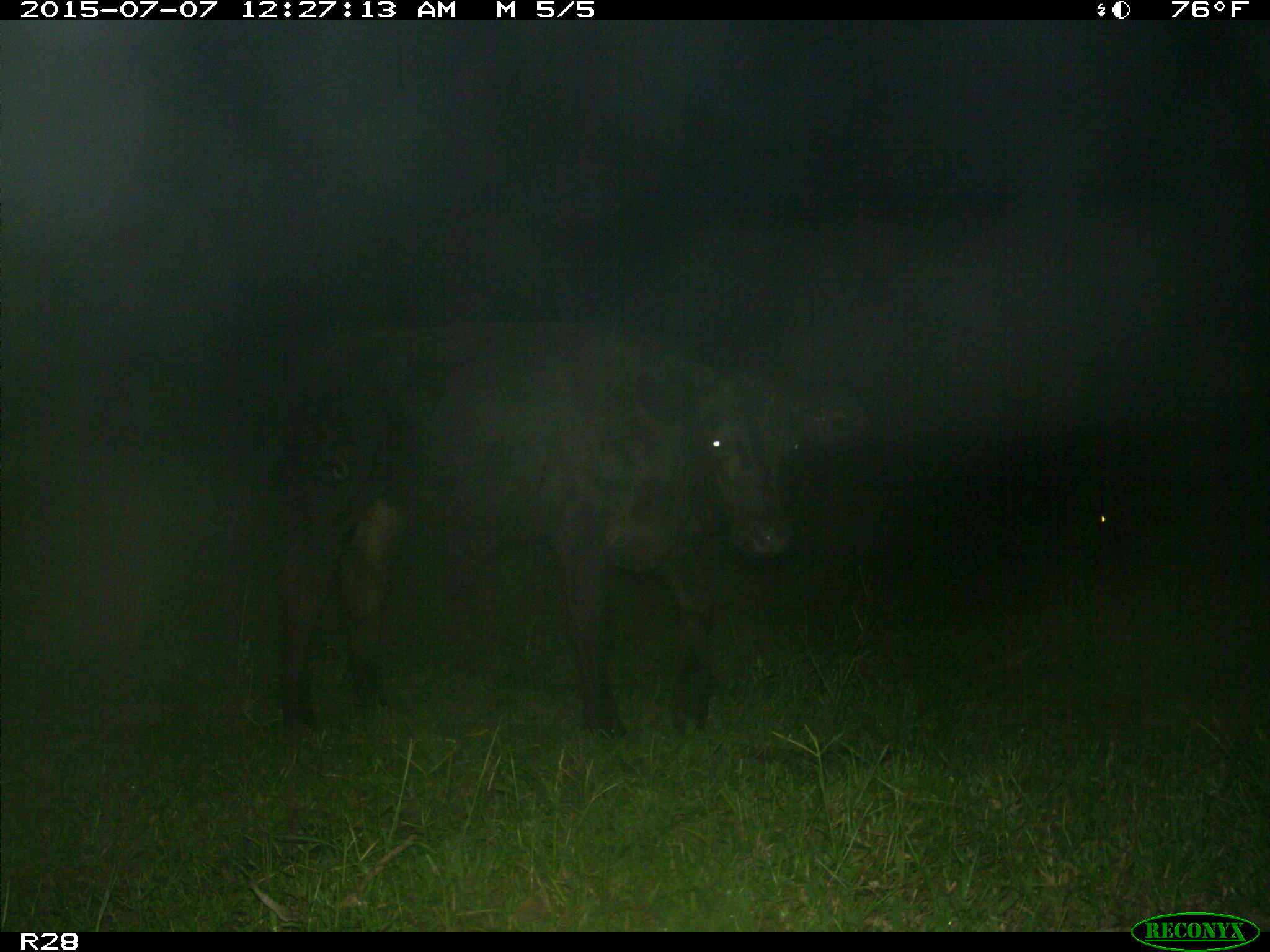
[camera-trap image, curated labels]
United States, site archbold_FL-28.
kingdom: Animalia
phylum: Chordata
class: Mammalia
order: Artiodactyla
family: Bovidae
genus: Bos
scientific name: Bos taurus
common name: domestic cow